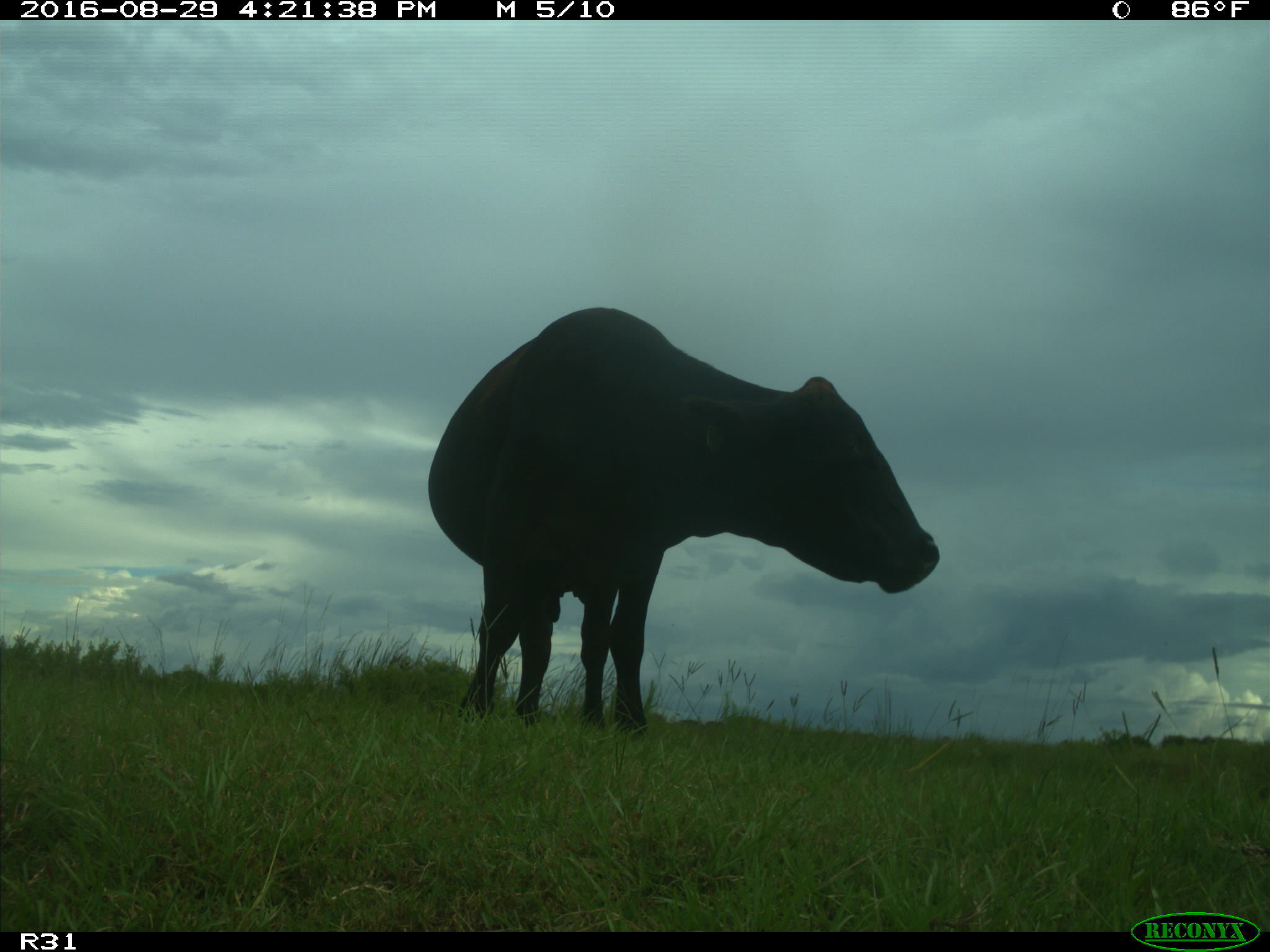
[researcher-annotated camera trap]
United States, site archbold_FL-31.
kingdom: Animalia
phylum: Chordata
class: Mammalia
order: Artiodactyla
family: Bovidae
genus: Bos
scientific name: Bos taurus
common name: domestic cow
Bos taurus (domestic cow).